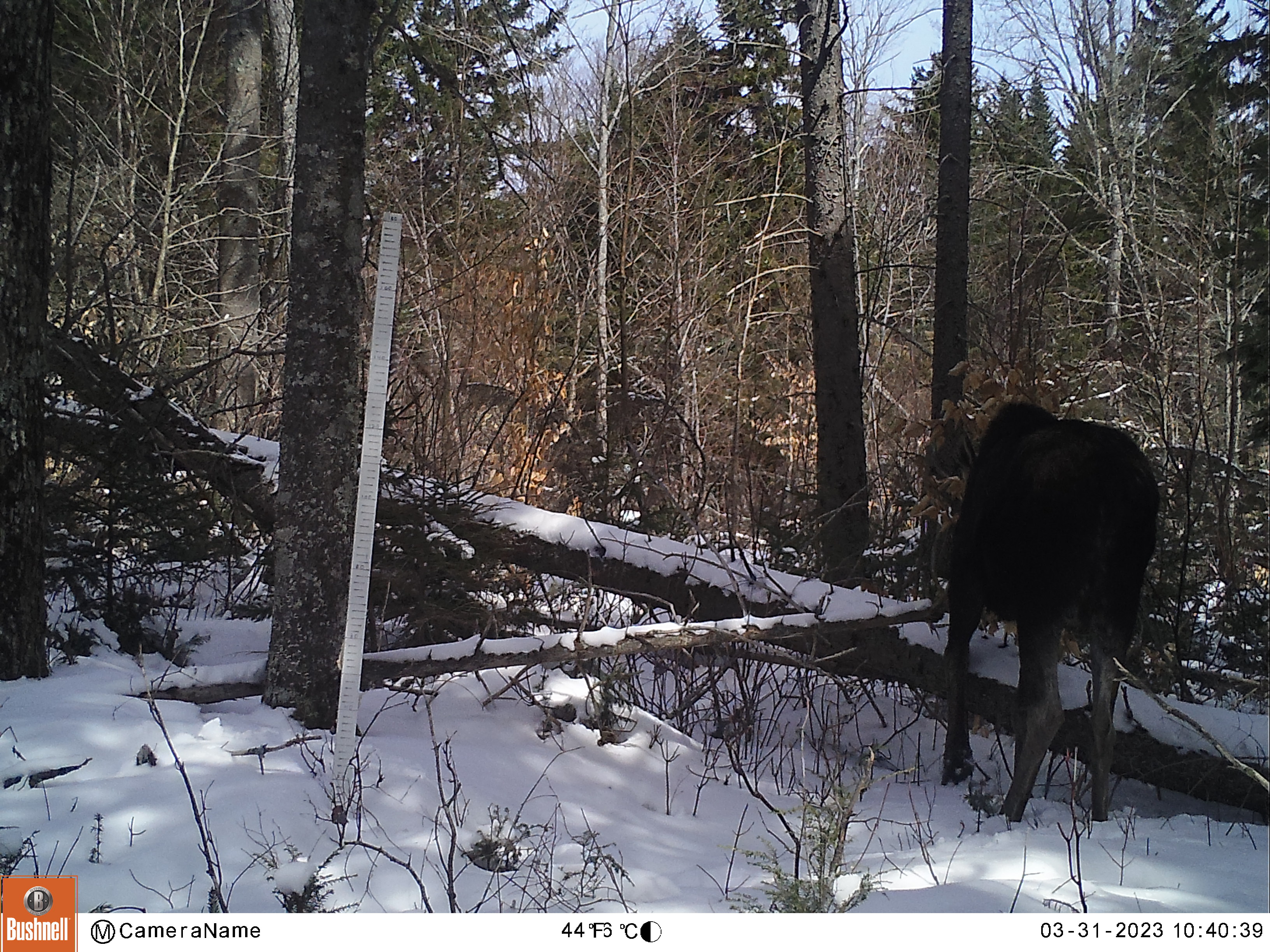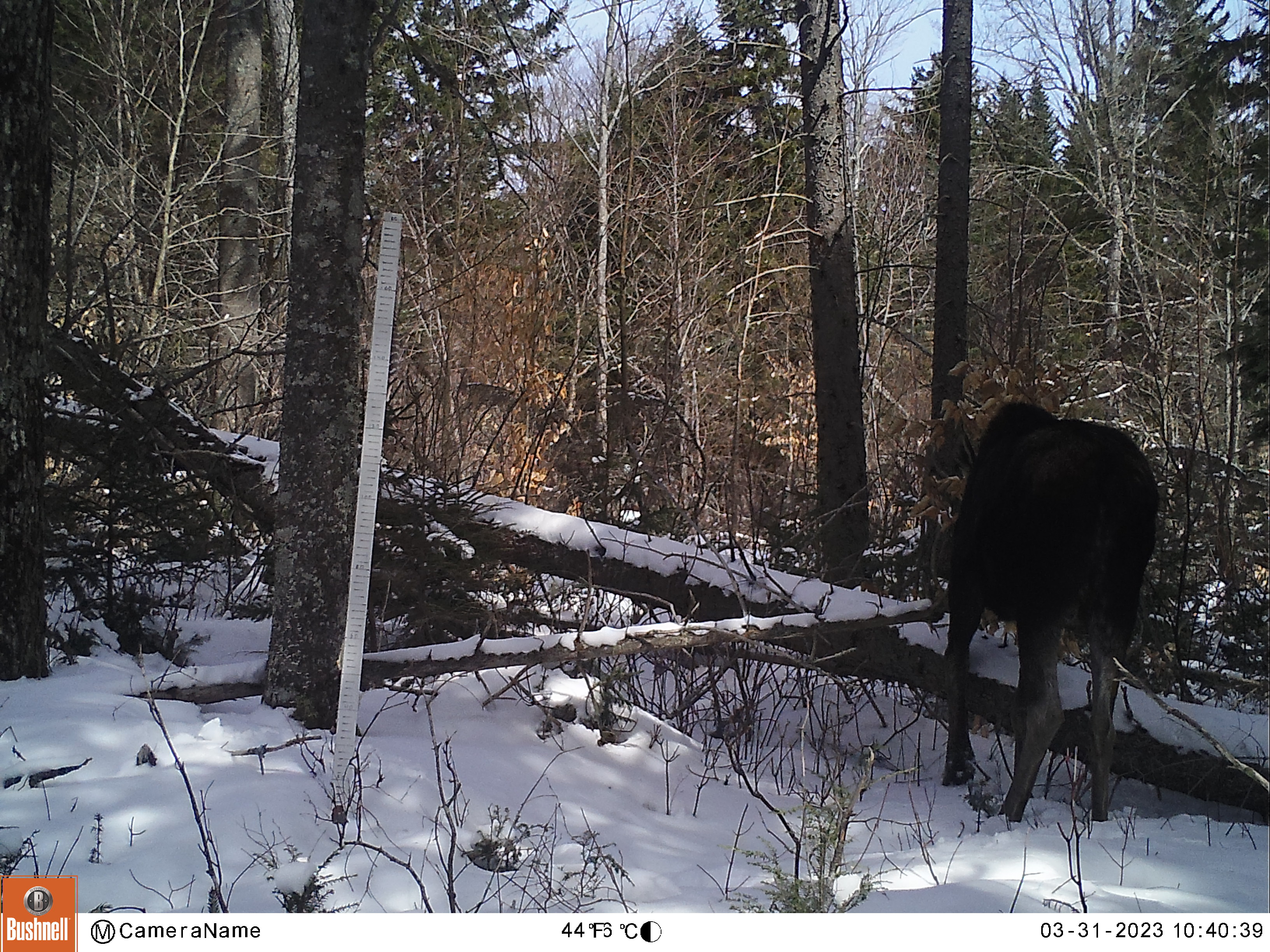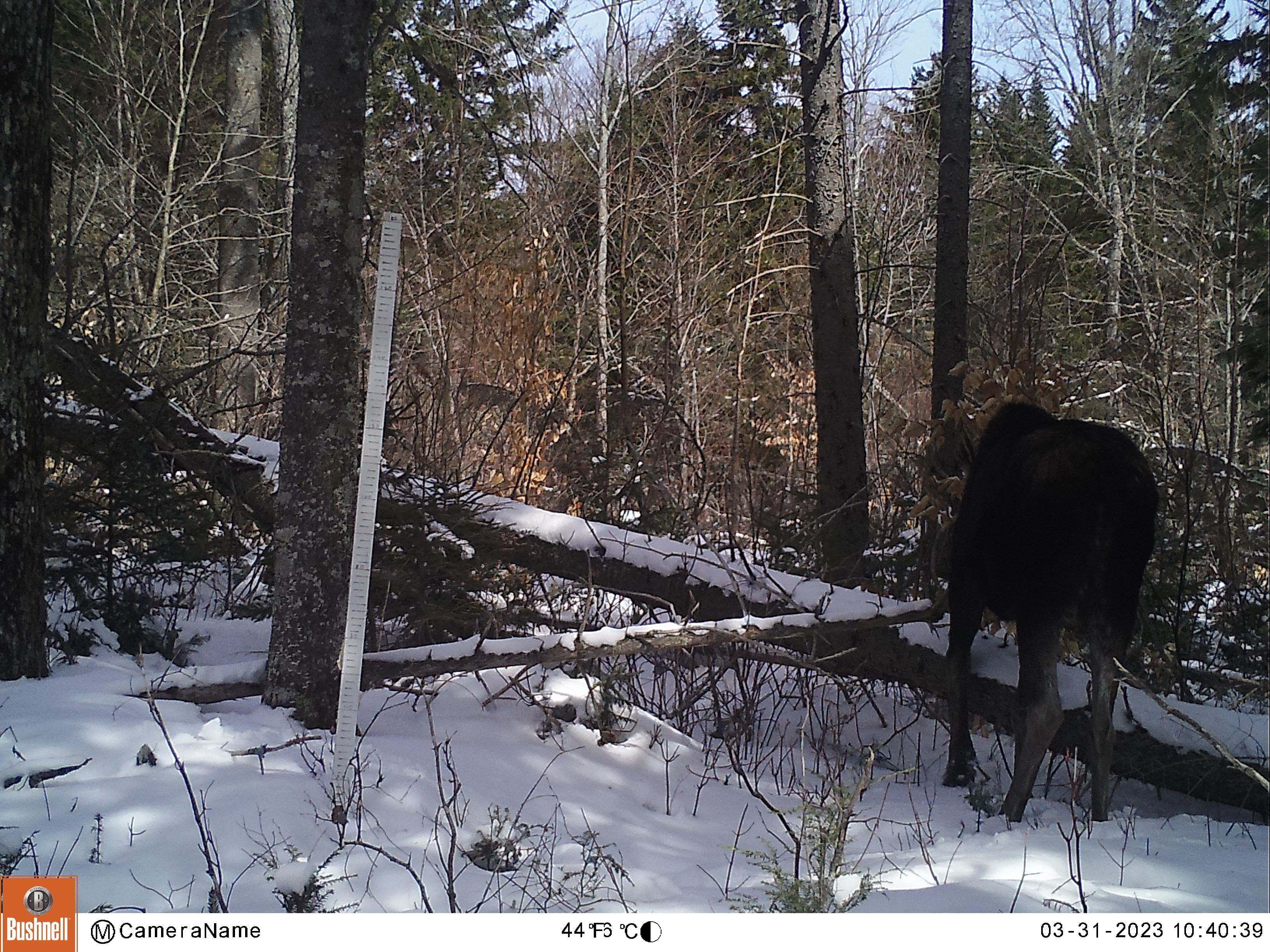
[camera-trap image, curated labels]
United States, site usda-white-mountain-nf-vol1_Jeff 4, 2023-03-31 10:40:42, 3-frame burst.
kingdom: Animalia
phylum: Chordata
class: Mammalia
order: Artiodactyla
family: Cervidae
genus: Alces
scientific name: Alces alces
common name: moose